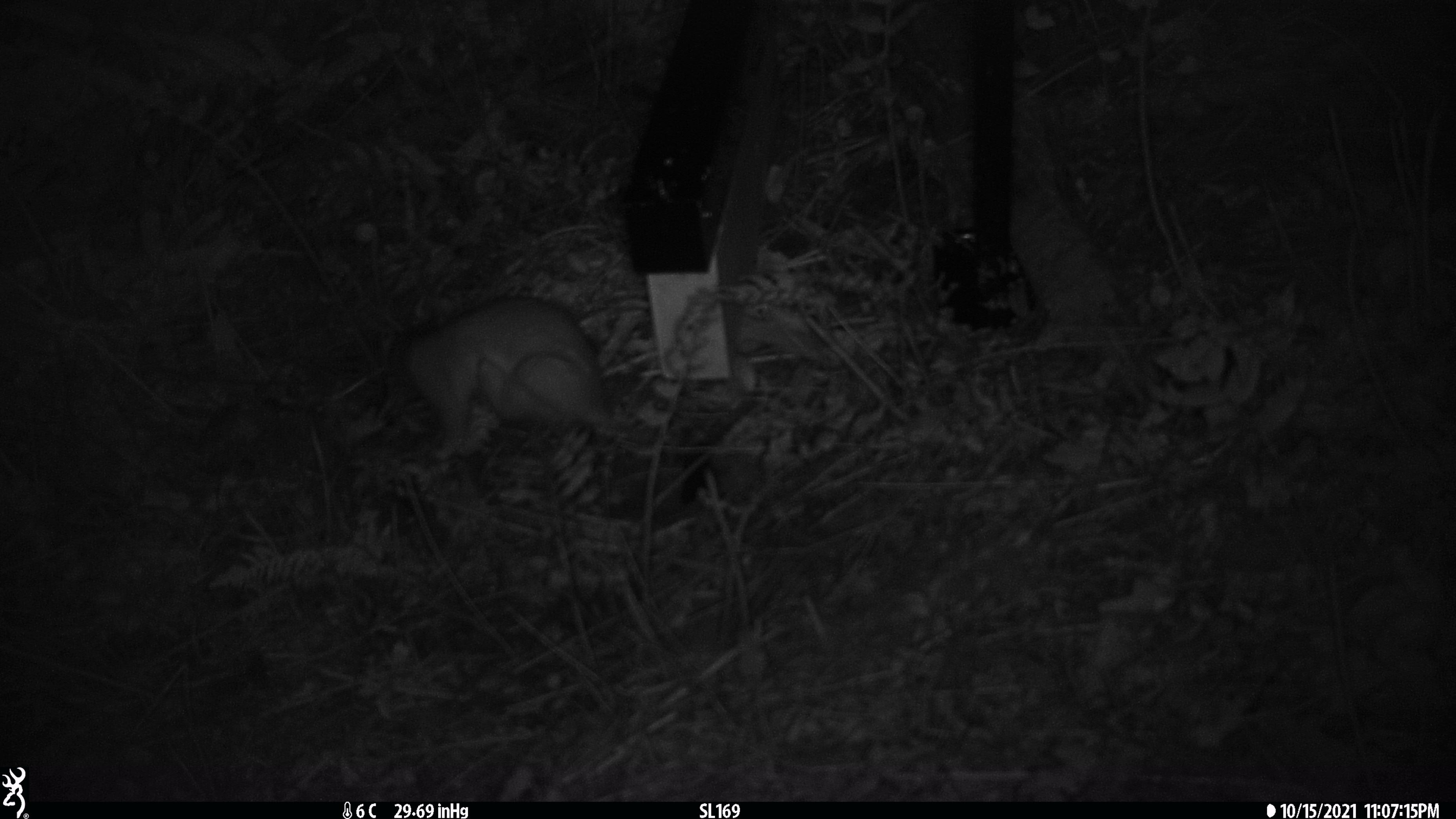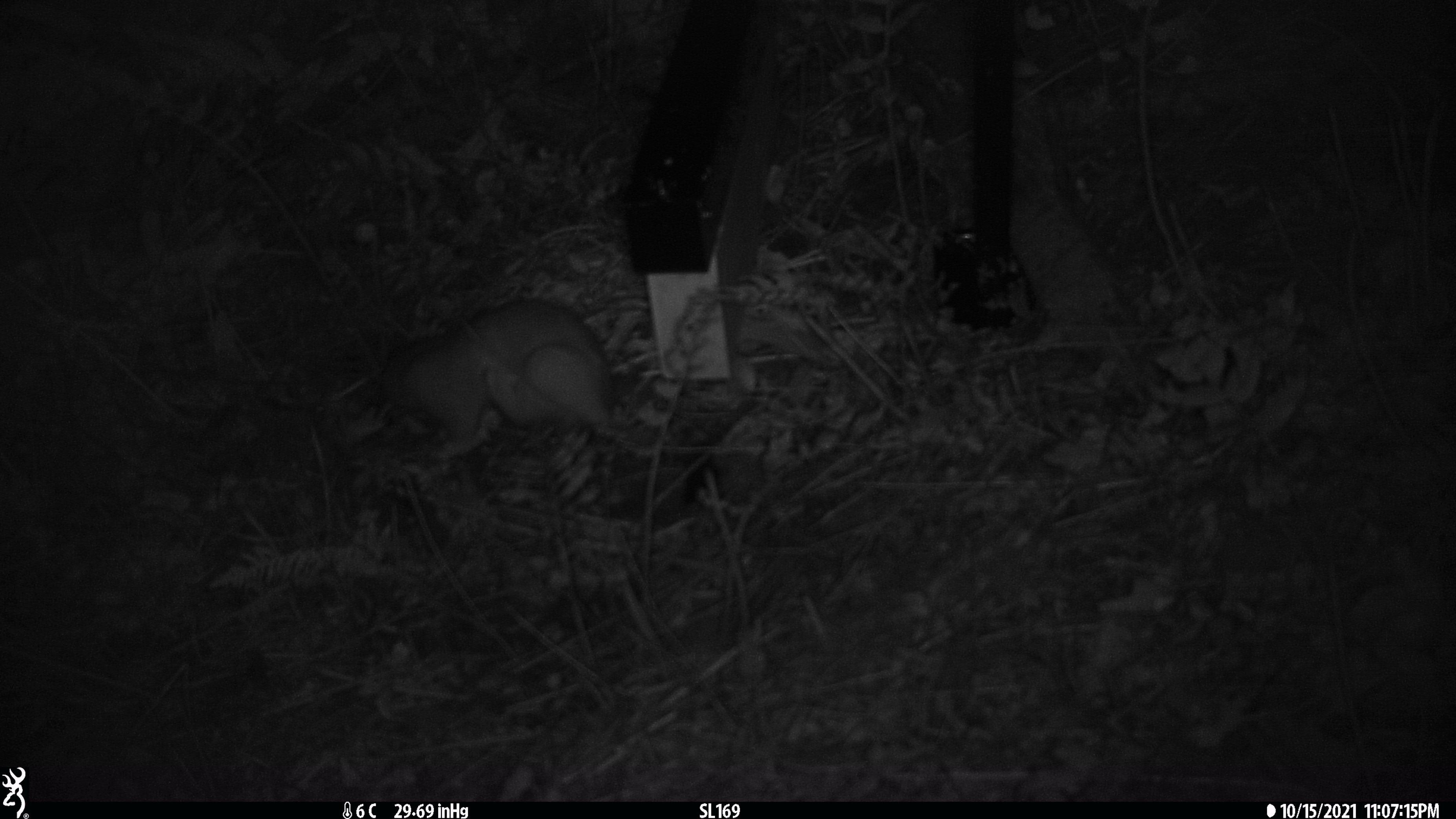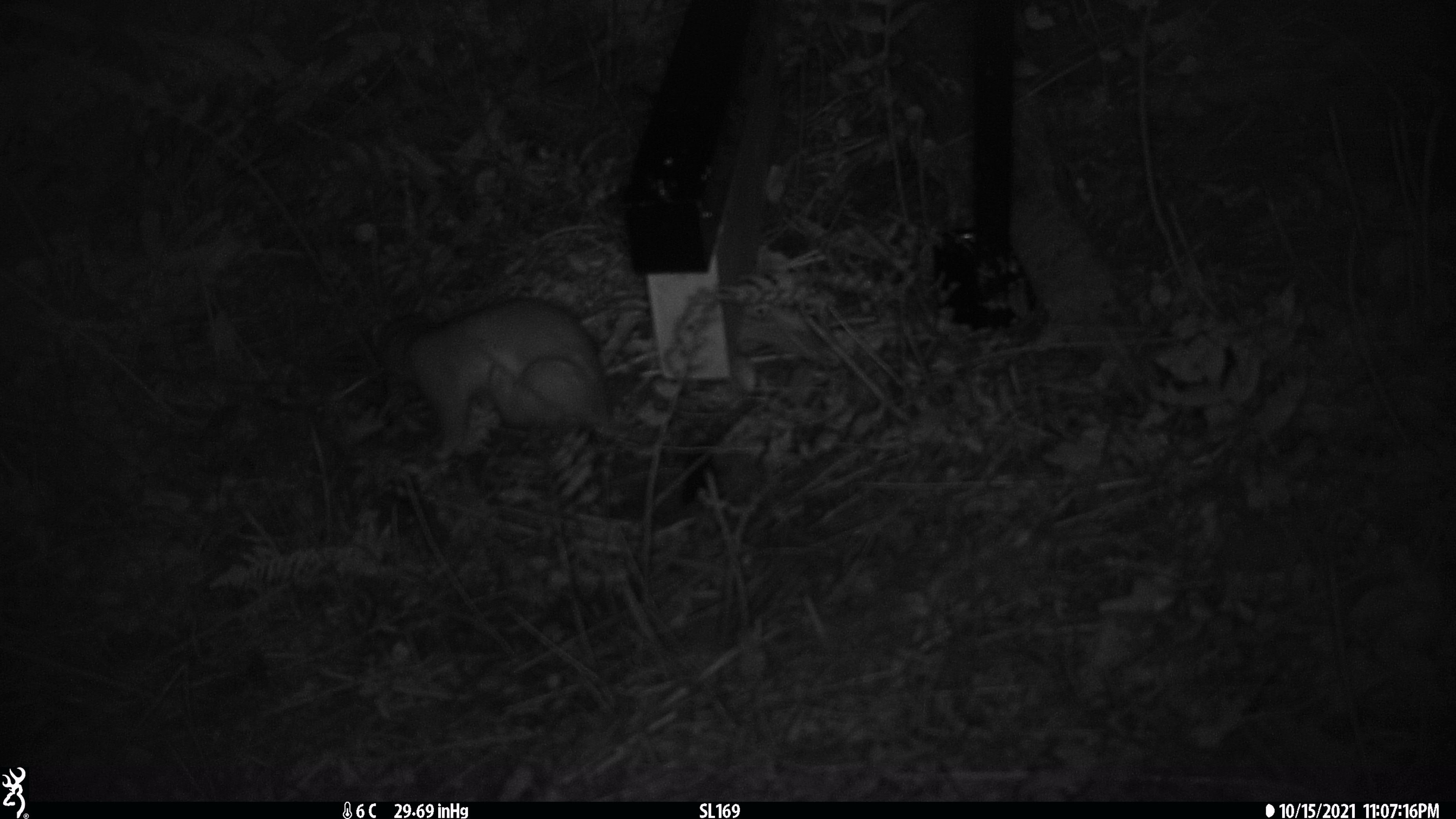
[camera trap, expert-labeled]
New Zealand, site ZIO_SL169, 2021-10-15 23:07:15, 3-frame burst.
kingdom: Animalia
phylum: Chordata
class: Mammalia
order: Carnivora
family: Mustelidae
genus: Mustela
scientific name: Mustela erminea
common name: stoat